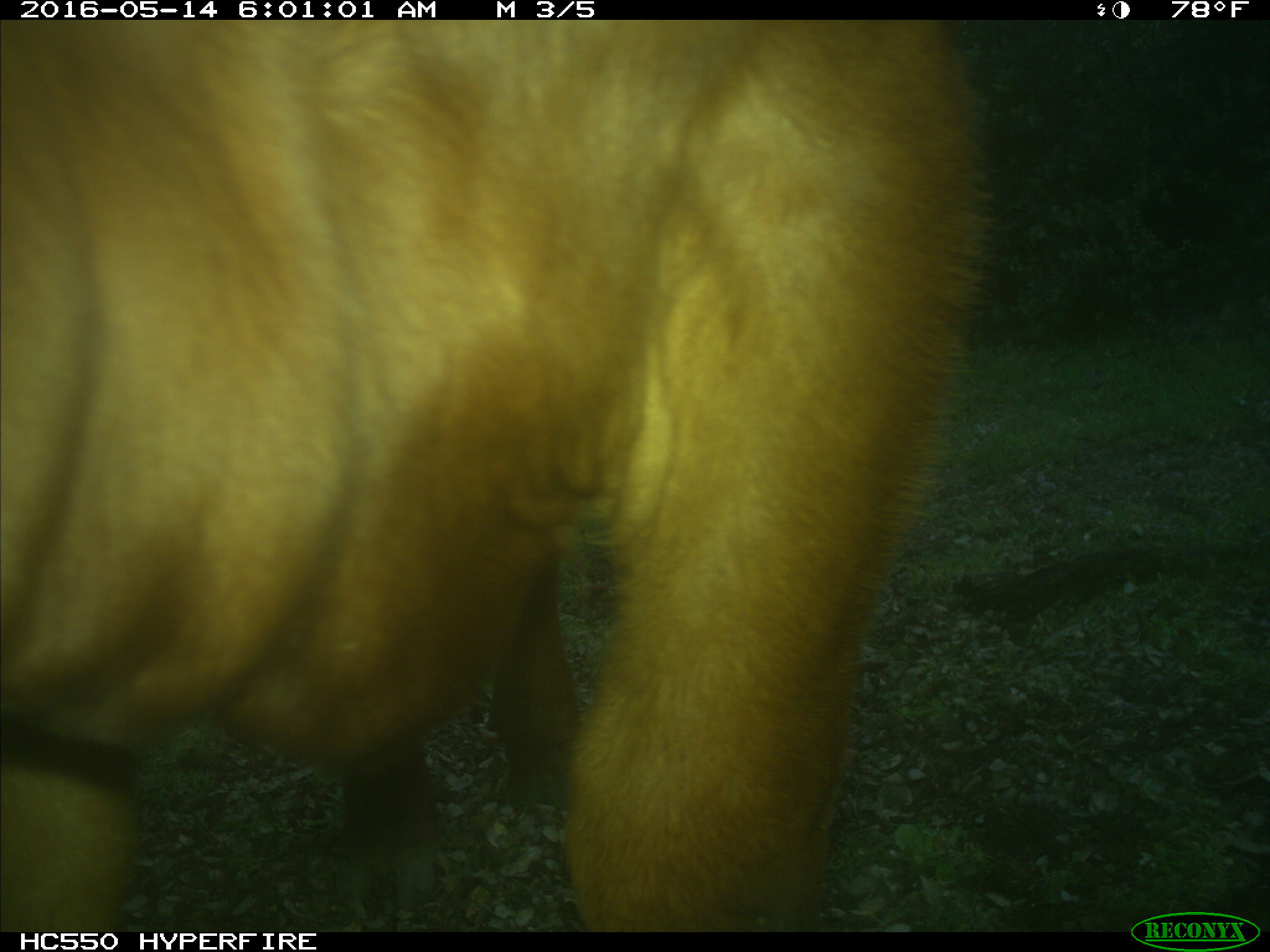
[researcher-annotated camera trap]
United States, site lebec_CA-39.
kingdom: Animalia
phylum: Chordata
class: Mammalia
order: Artiodactyla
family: Bovidae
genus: Bos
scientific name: Bos taurus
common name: domestic cow